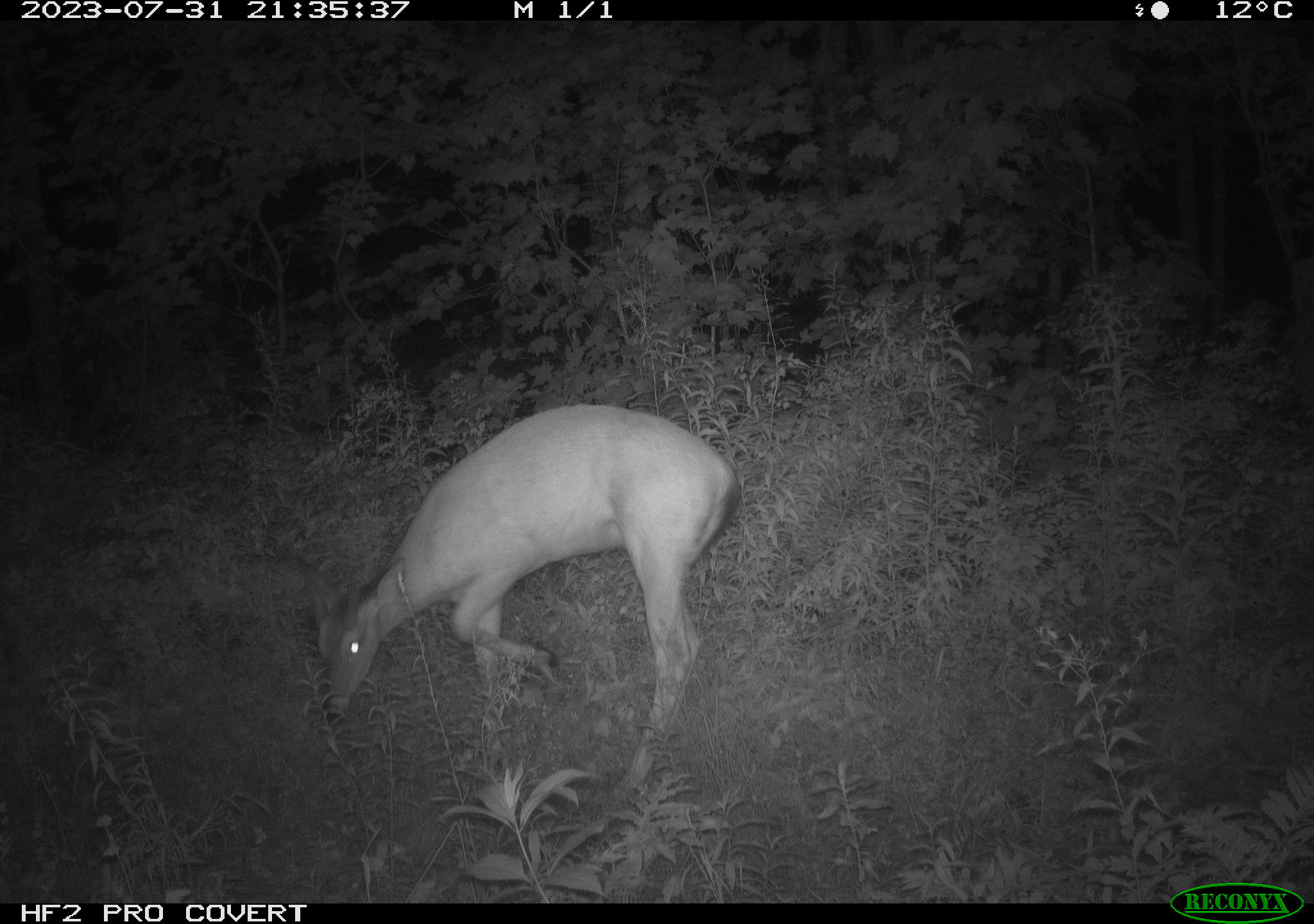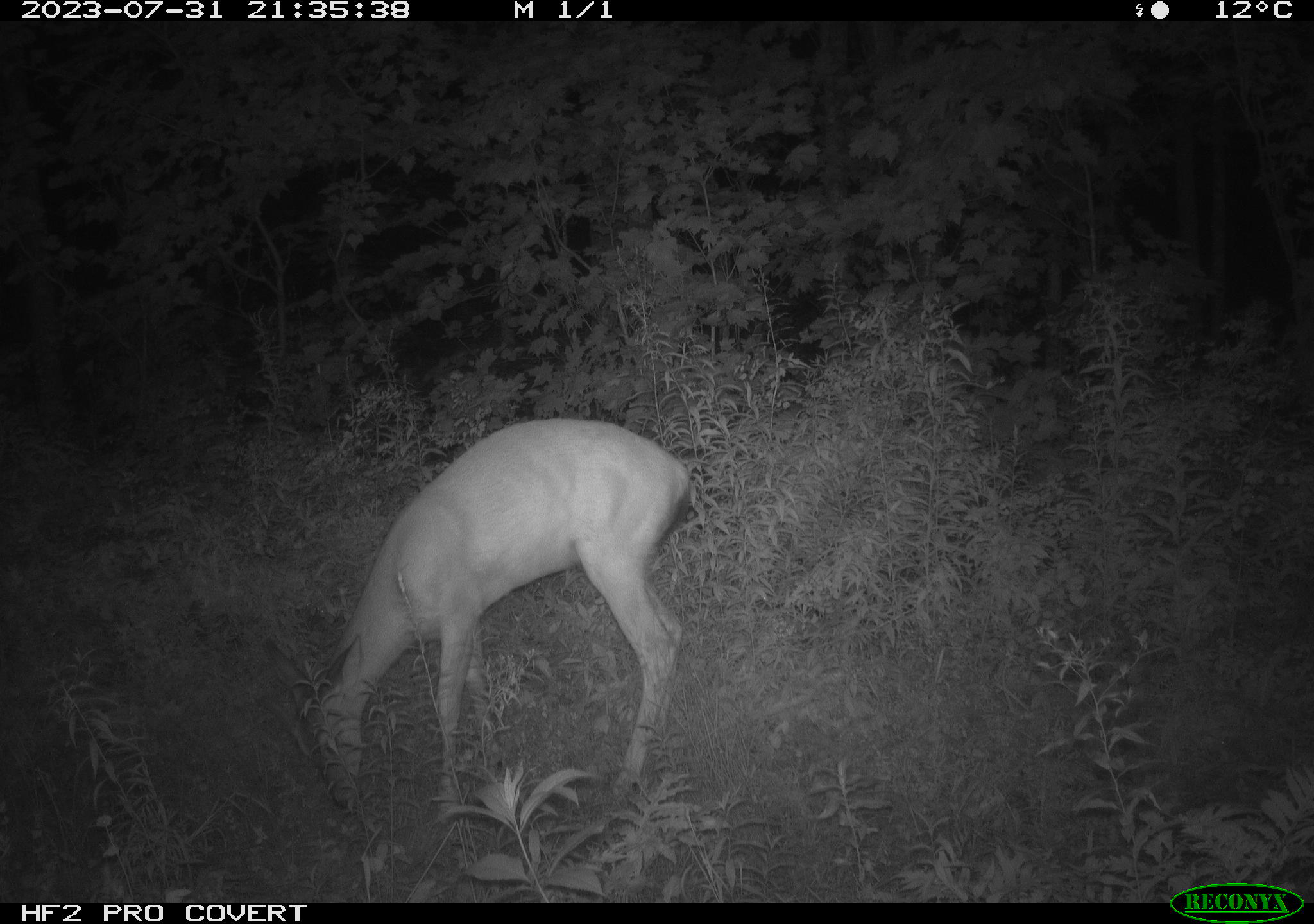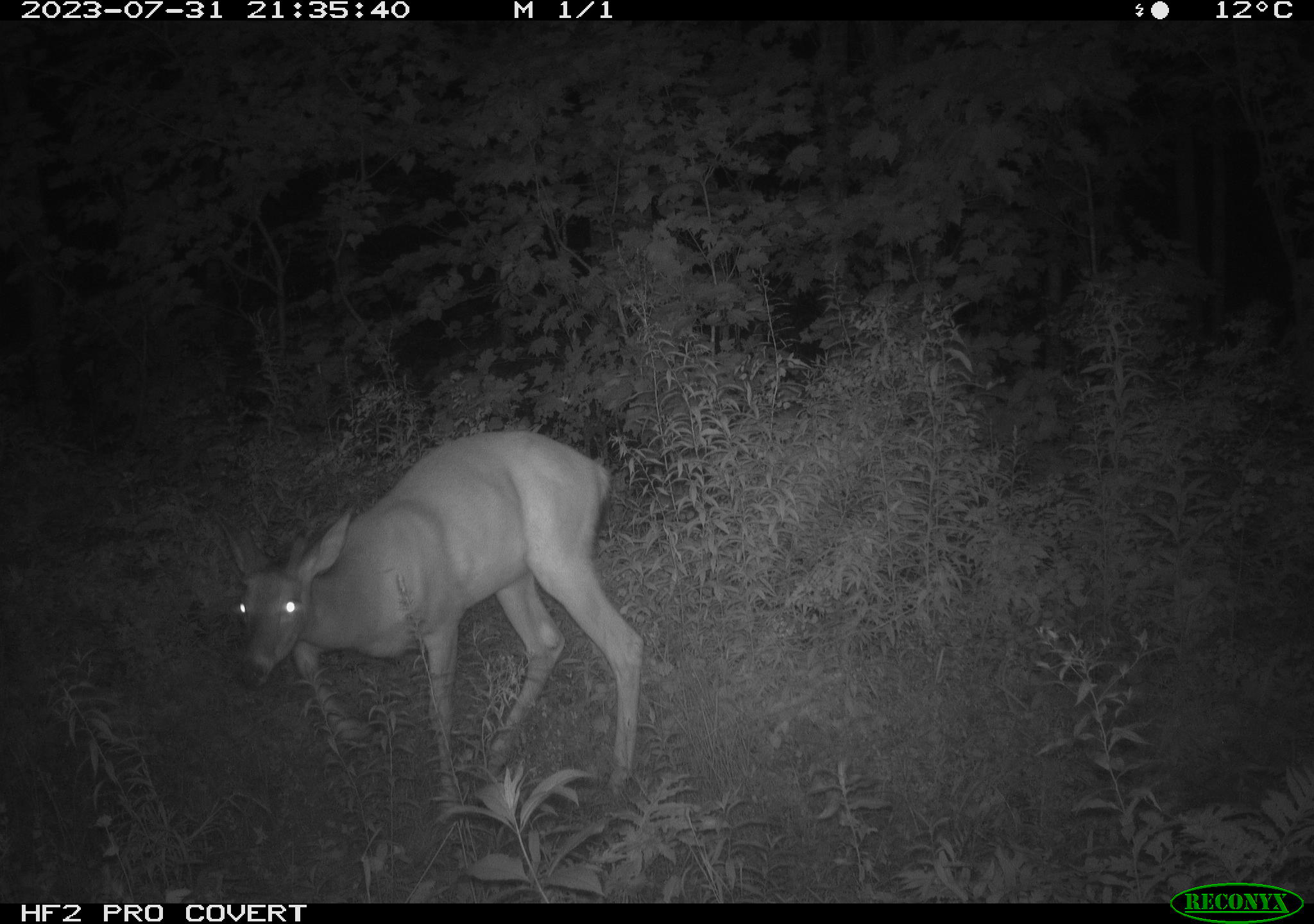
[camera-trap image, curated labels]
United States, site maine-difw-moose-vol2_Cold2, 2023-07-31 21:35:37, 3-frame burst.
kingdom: Animalia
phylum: Chordata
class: Mammalia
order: Artiodactyla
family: Cervidae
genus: Odocoileus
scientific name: Odocoileus virginianus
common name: white-tailed deer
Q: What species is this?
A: White-tailed deer (Odocoileus virginianus).